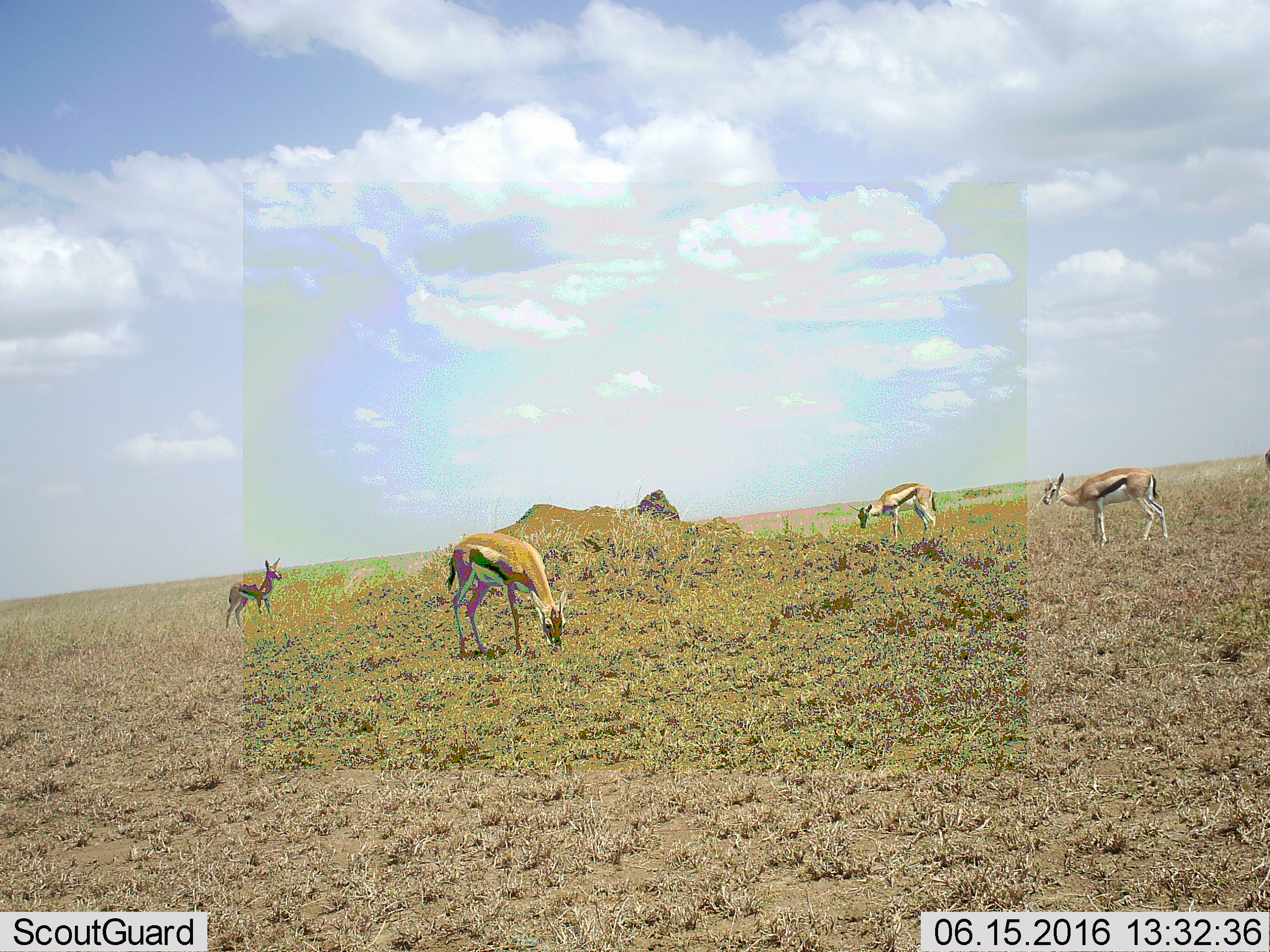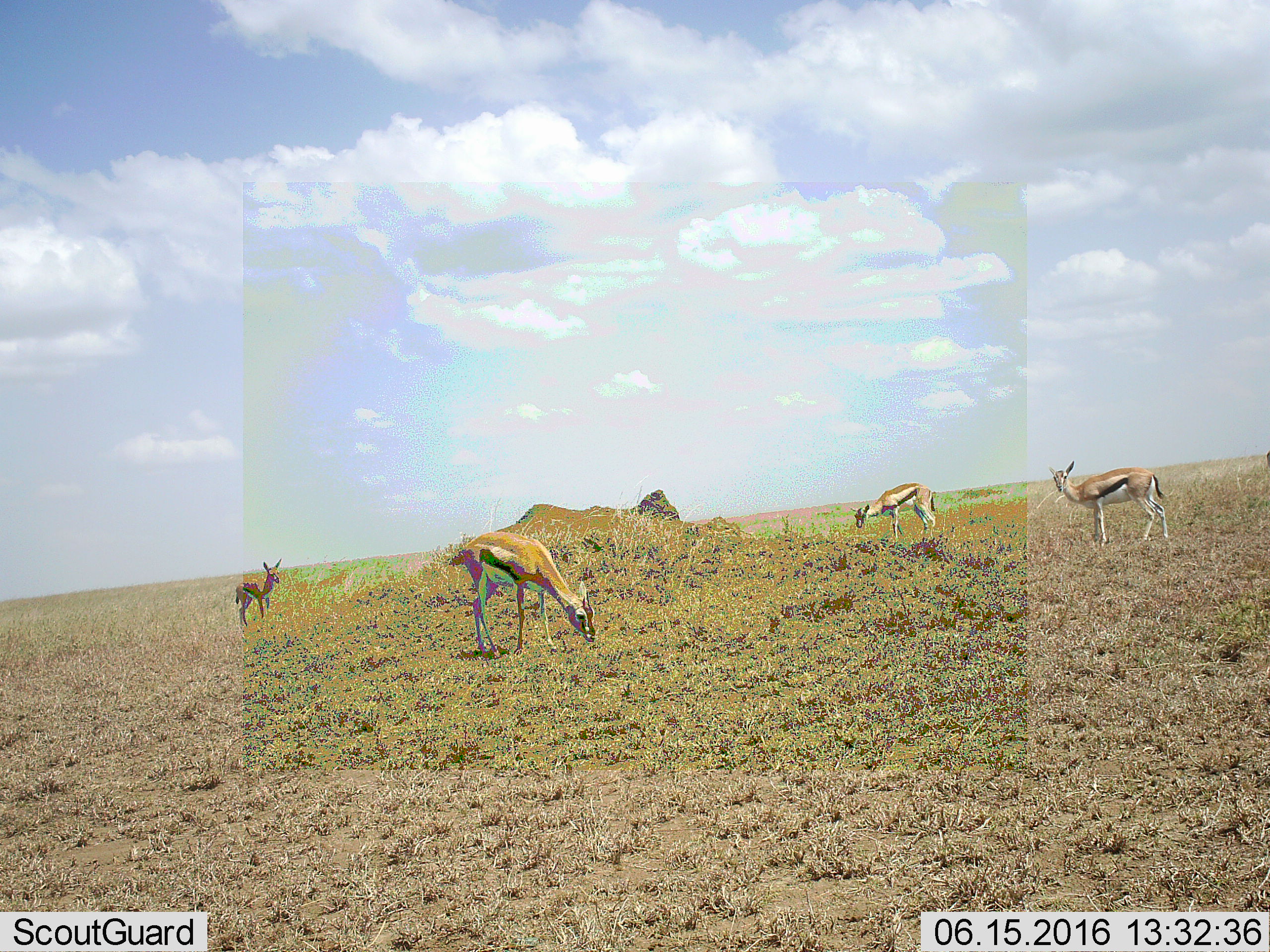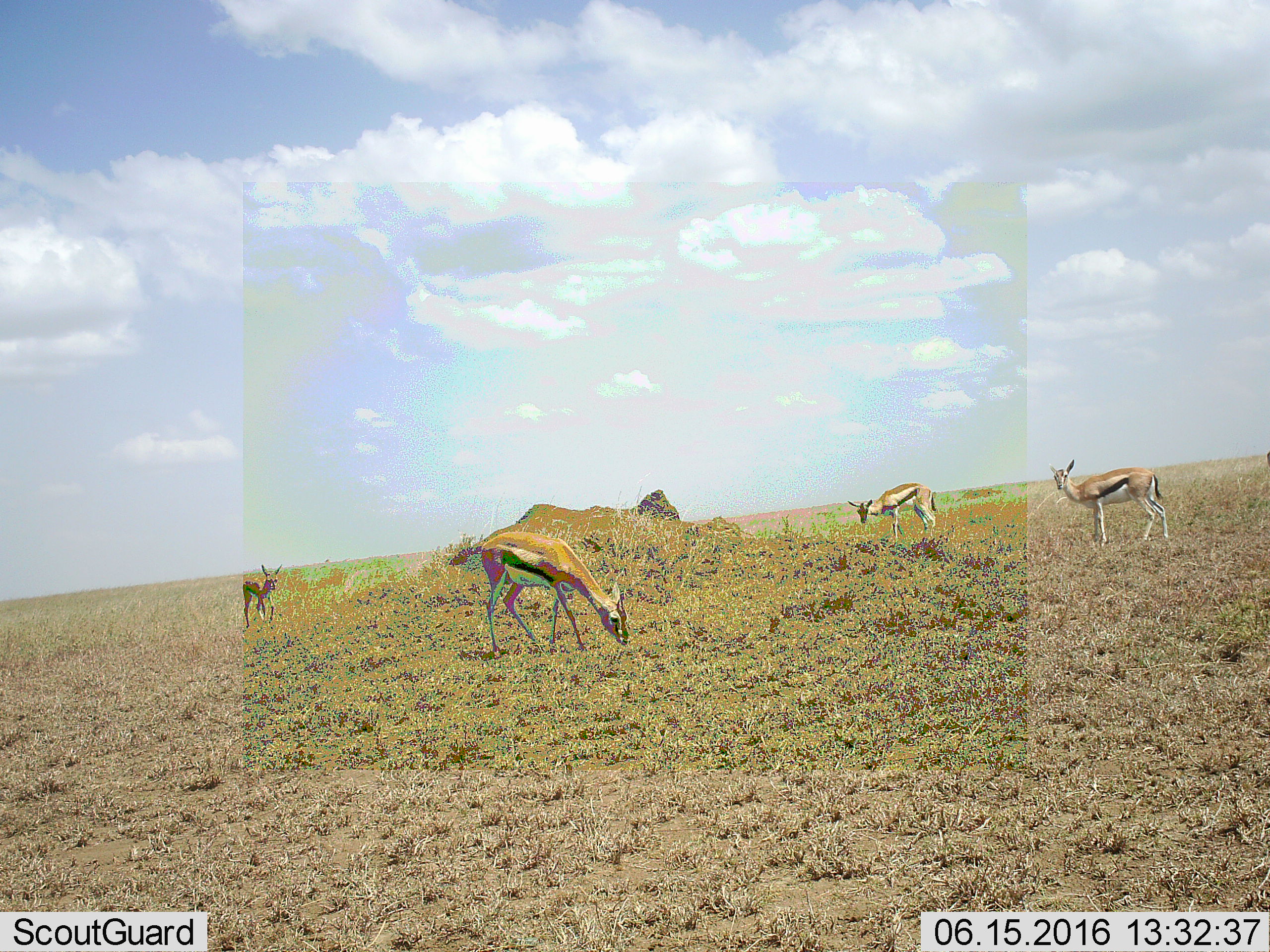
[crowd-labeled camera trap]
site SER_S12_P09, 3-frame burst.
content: unidentified animal